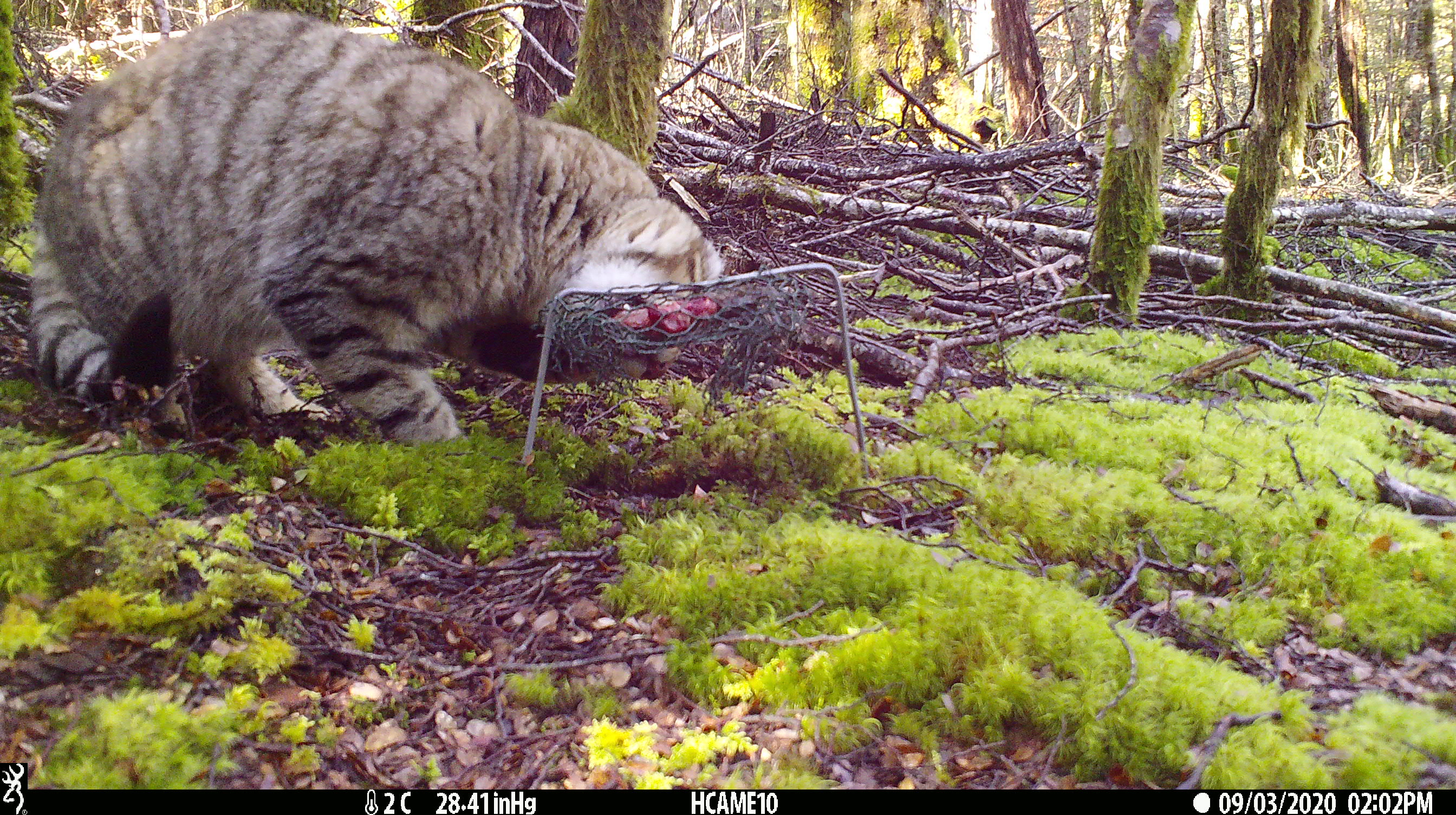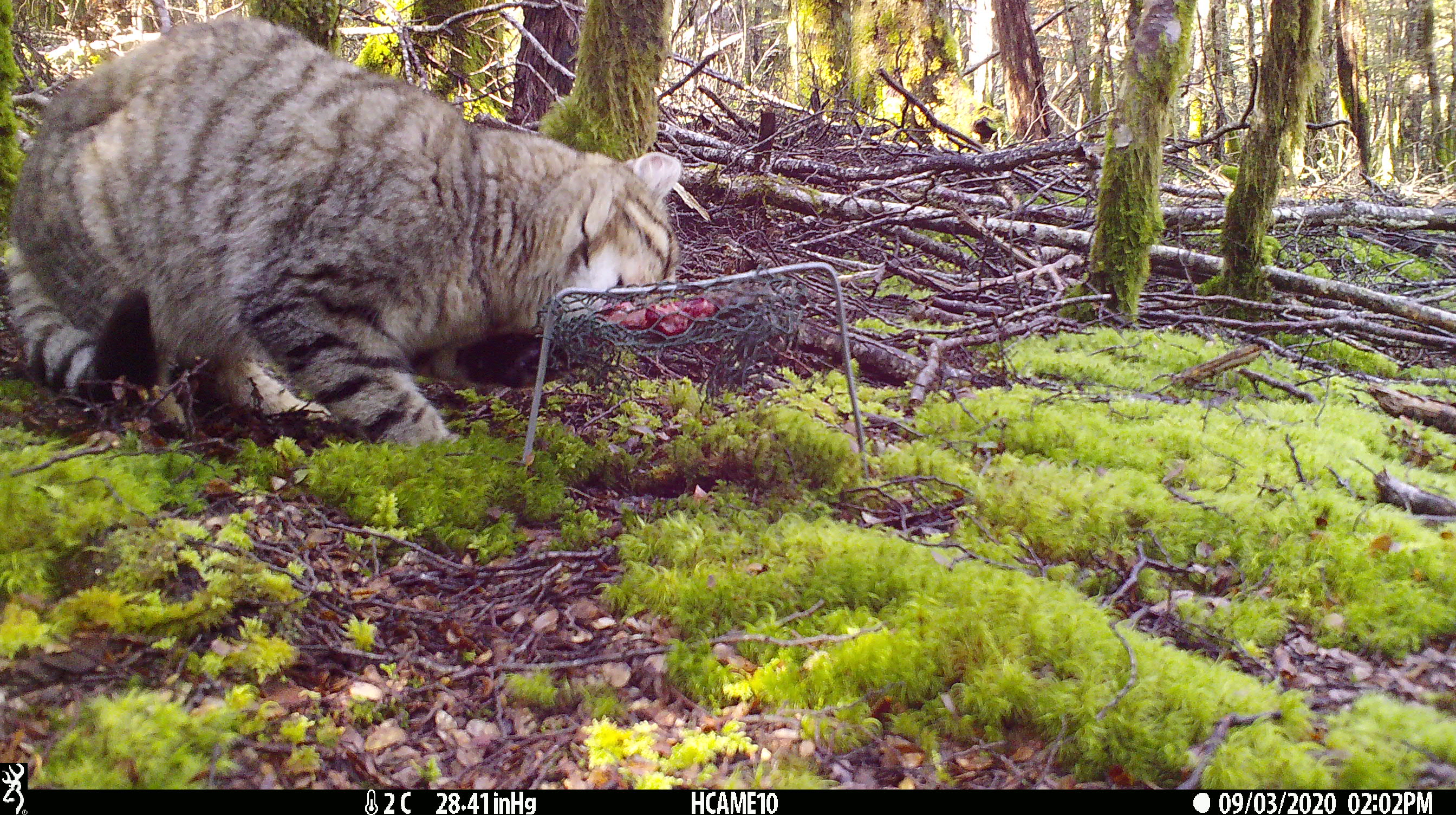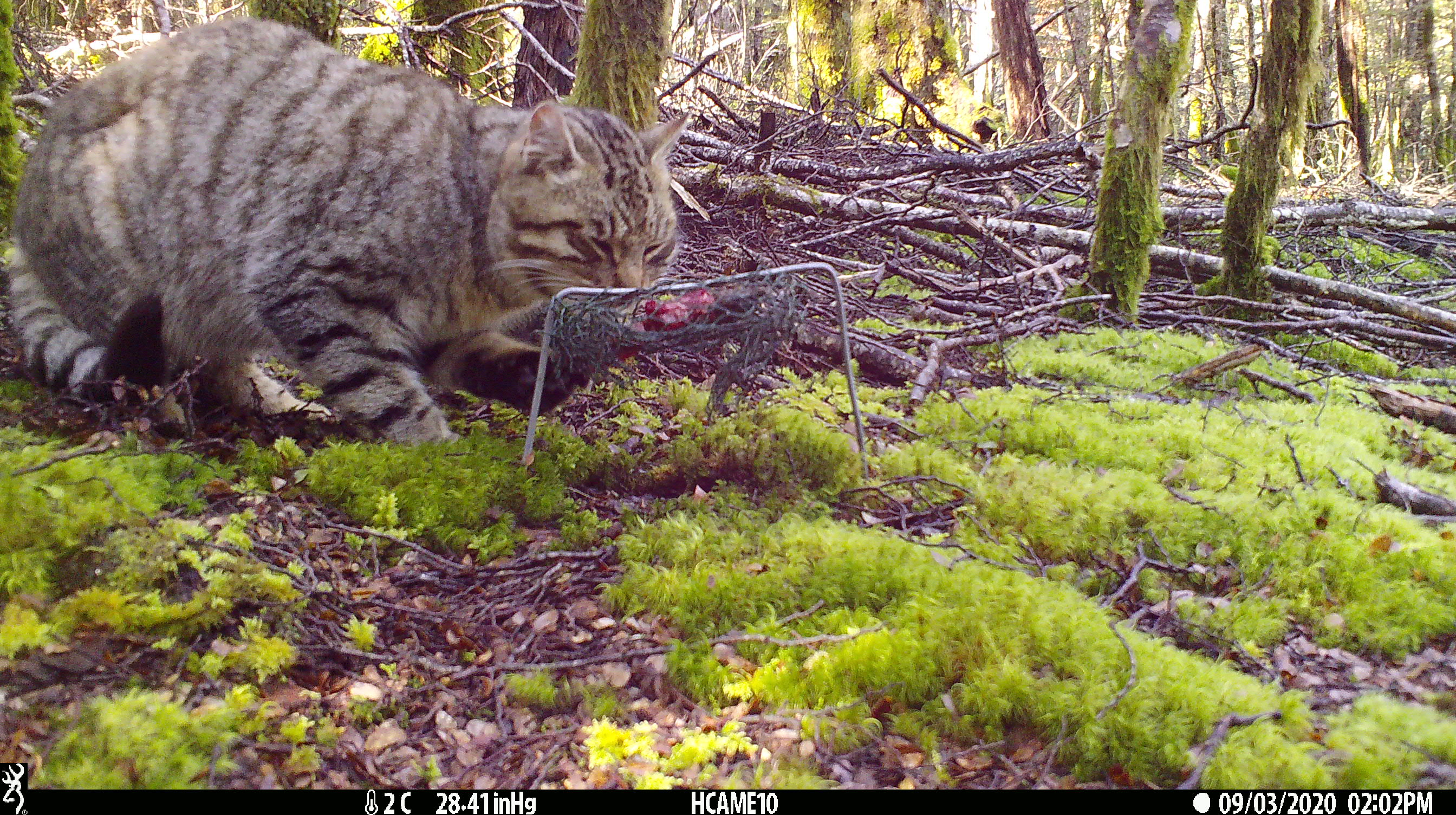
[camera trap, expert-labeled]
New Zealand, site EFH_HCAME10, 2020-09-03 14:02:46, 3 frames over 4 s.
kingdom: Animalia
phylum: Chordata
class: Mammalia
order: Carnivora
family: Felidae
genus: Felis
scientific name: Felis catus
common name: domestic cat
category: cat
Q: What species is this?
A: Cat (domestic cat) (Felis catus).